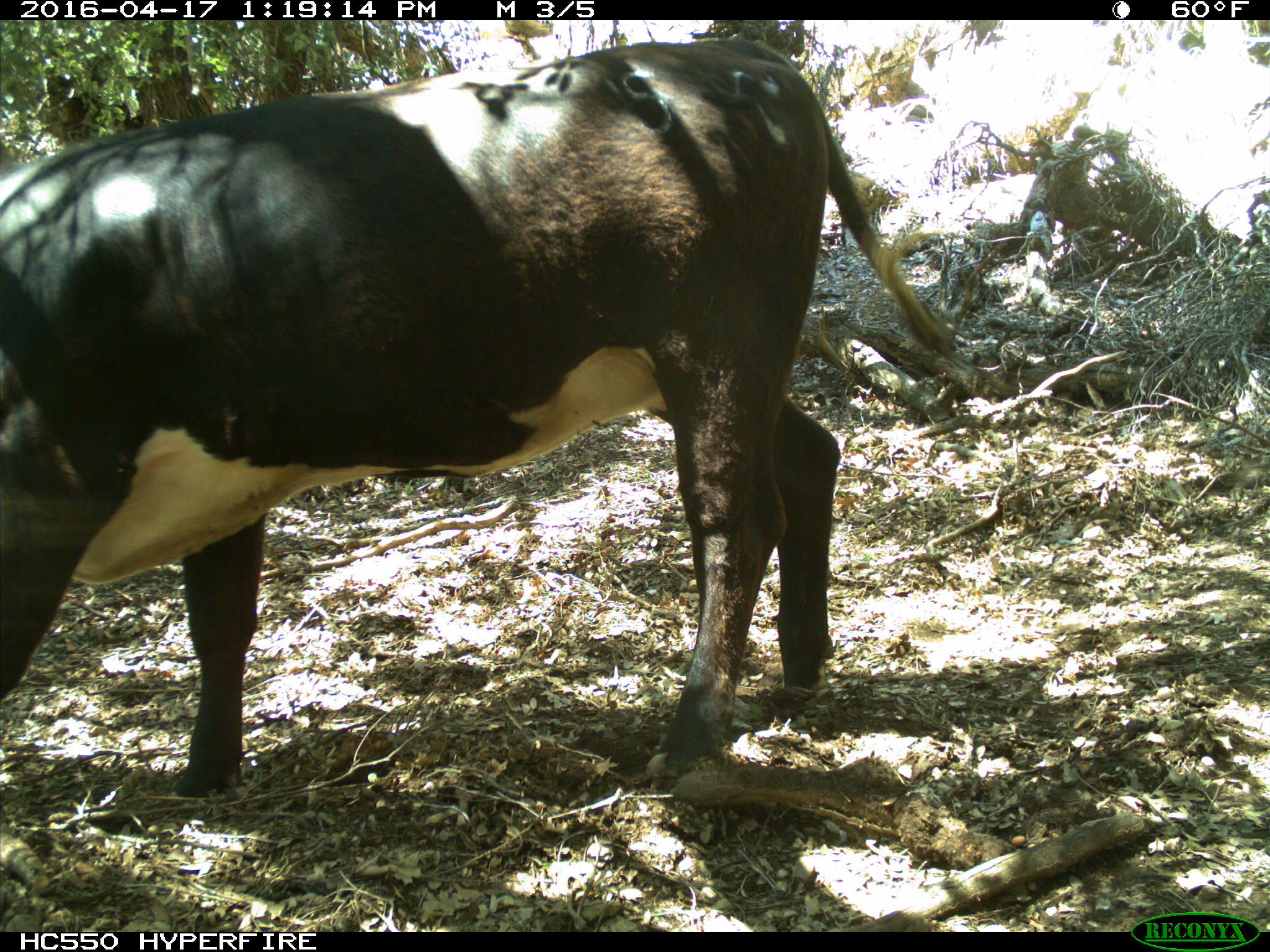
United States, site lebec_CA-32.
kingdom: Animalia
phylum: Chordata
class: Mammalia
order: Artiodactyla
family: Bovidae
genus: Bos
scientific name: Bos taurus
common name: domestic cow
Bos taurus (domestic cow).